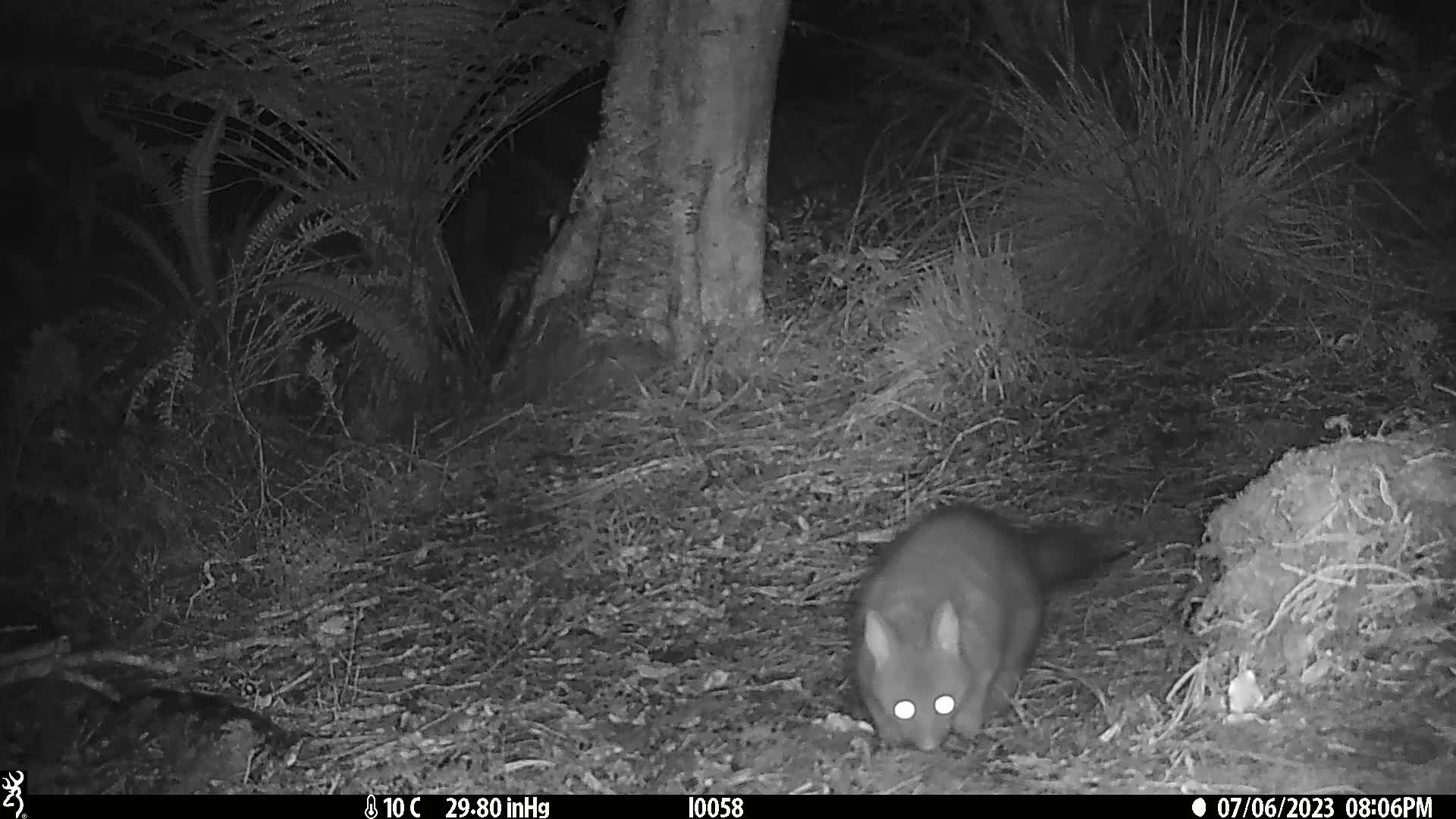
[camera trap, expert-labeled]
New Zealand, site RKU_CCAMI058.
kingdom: Animalia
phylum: Chordata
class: Mammalia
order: Diprotodontia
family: Phalangeridae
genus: Trichosurus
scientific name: Trichosurus vulpecula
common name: common brushtail possum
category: possum